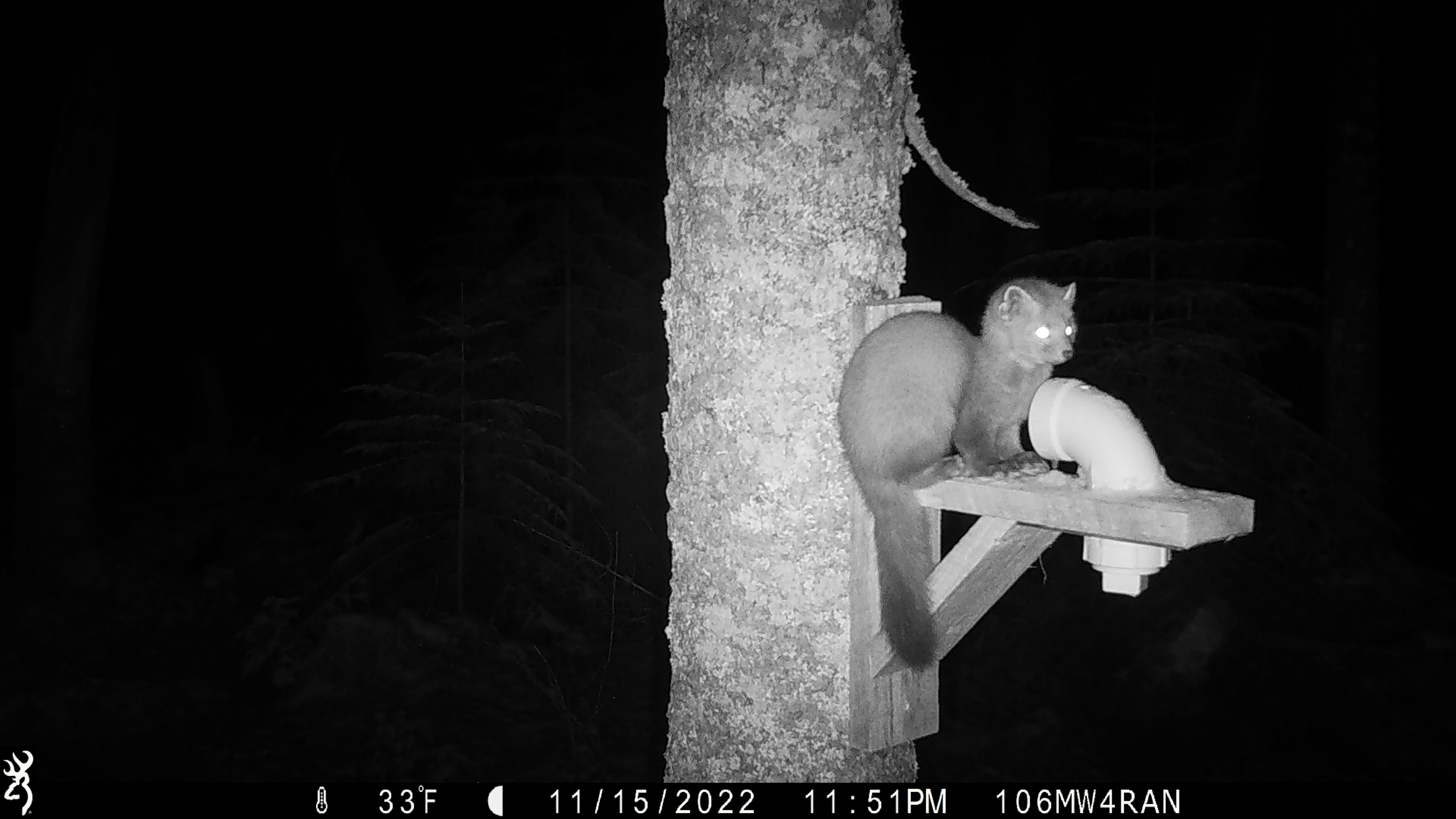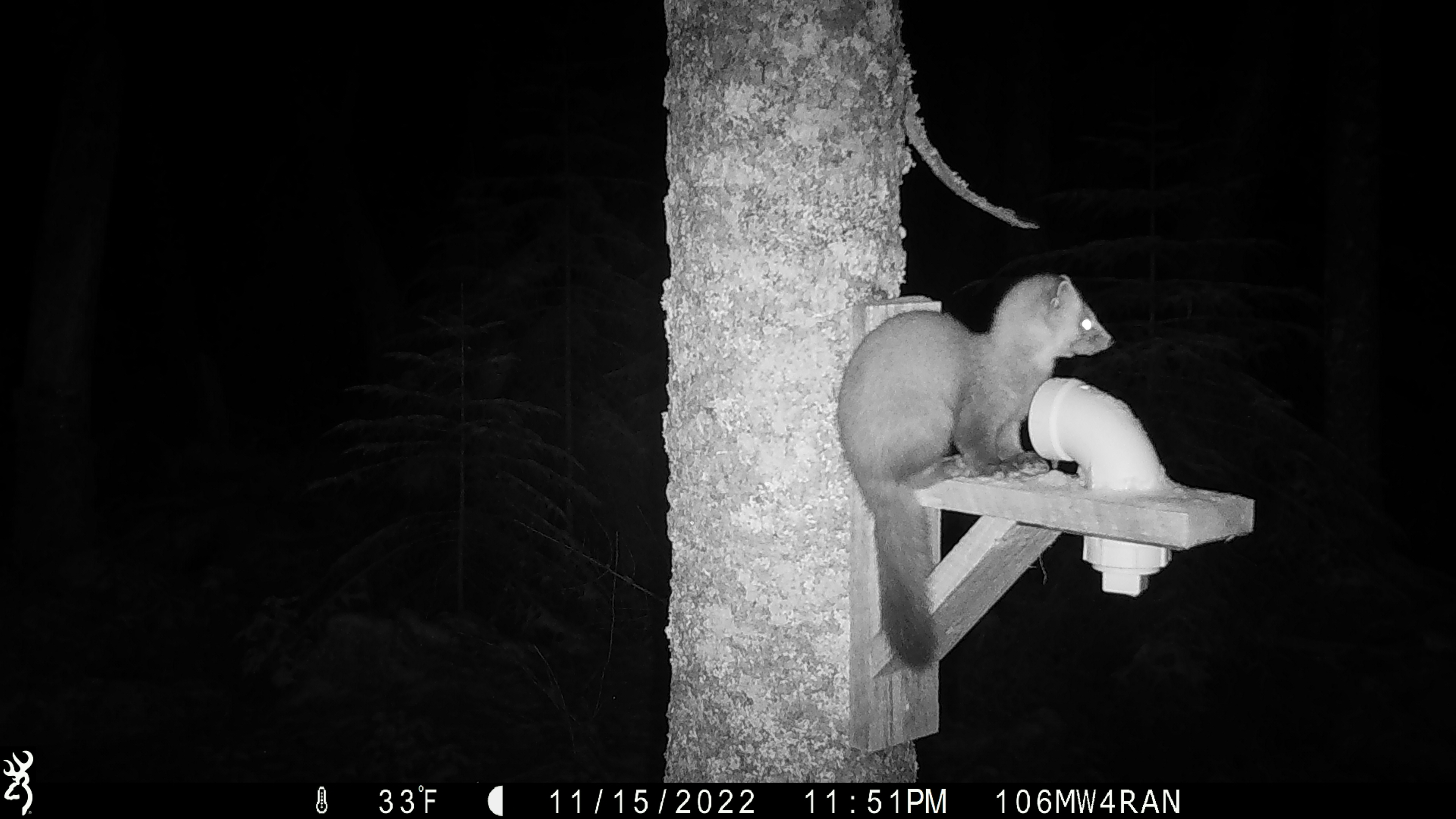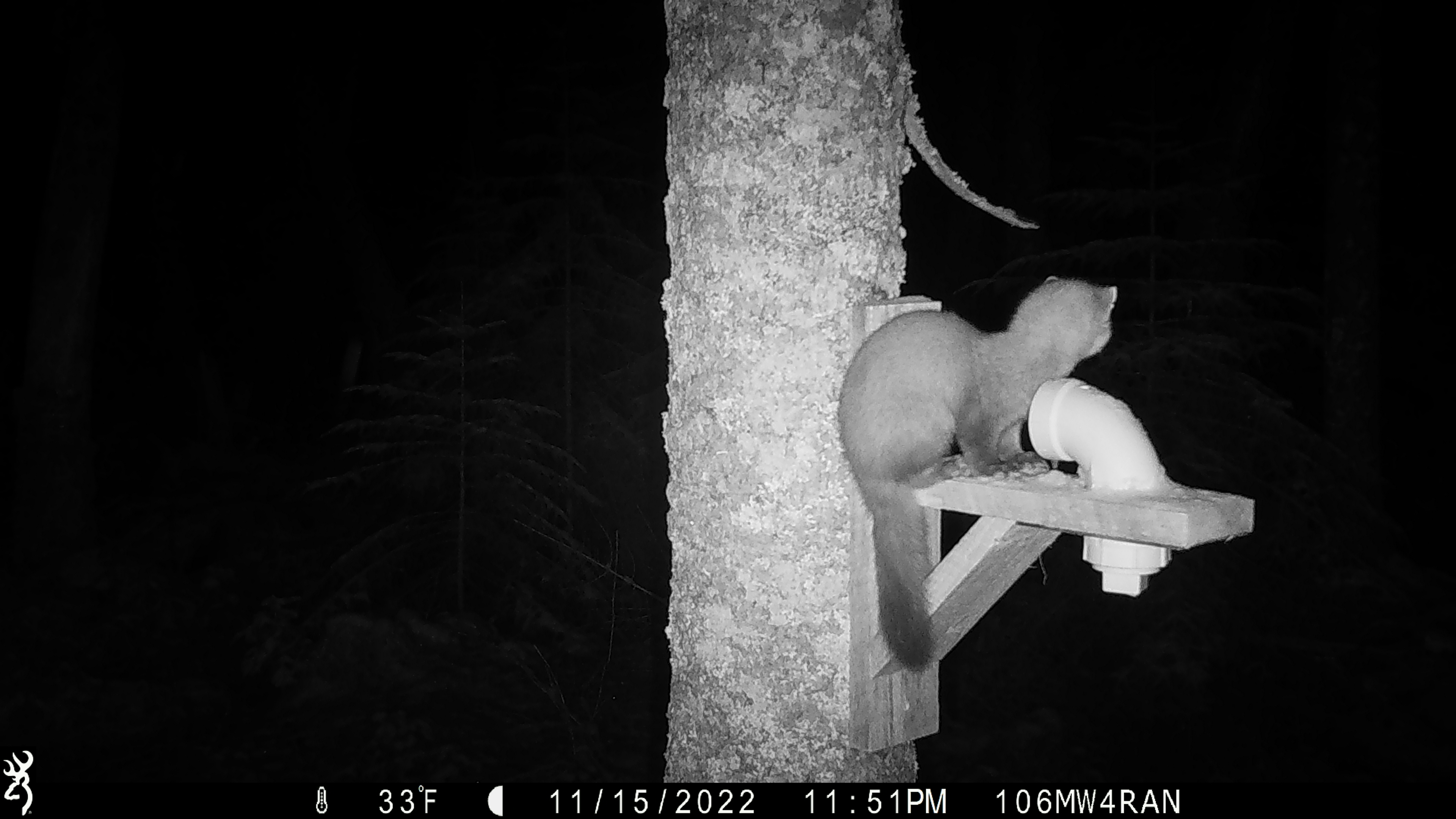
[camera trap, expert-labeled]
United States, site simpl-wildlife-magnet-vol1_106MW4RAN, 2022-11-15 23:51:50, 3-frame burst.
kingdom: Animalia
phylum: Chordata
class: Mammalia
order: Carnivora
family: Mustelidae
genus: Martes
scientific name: Martes americana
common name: american marten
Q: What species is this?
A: American marten (Martes americana).